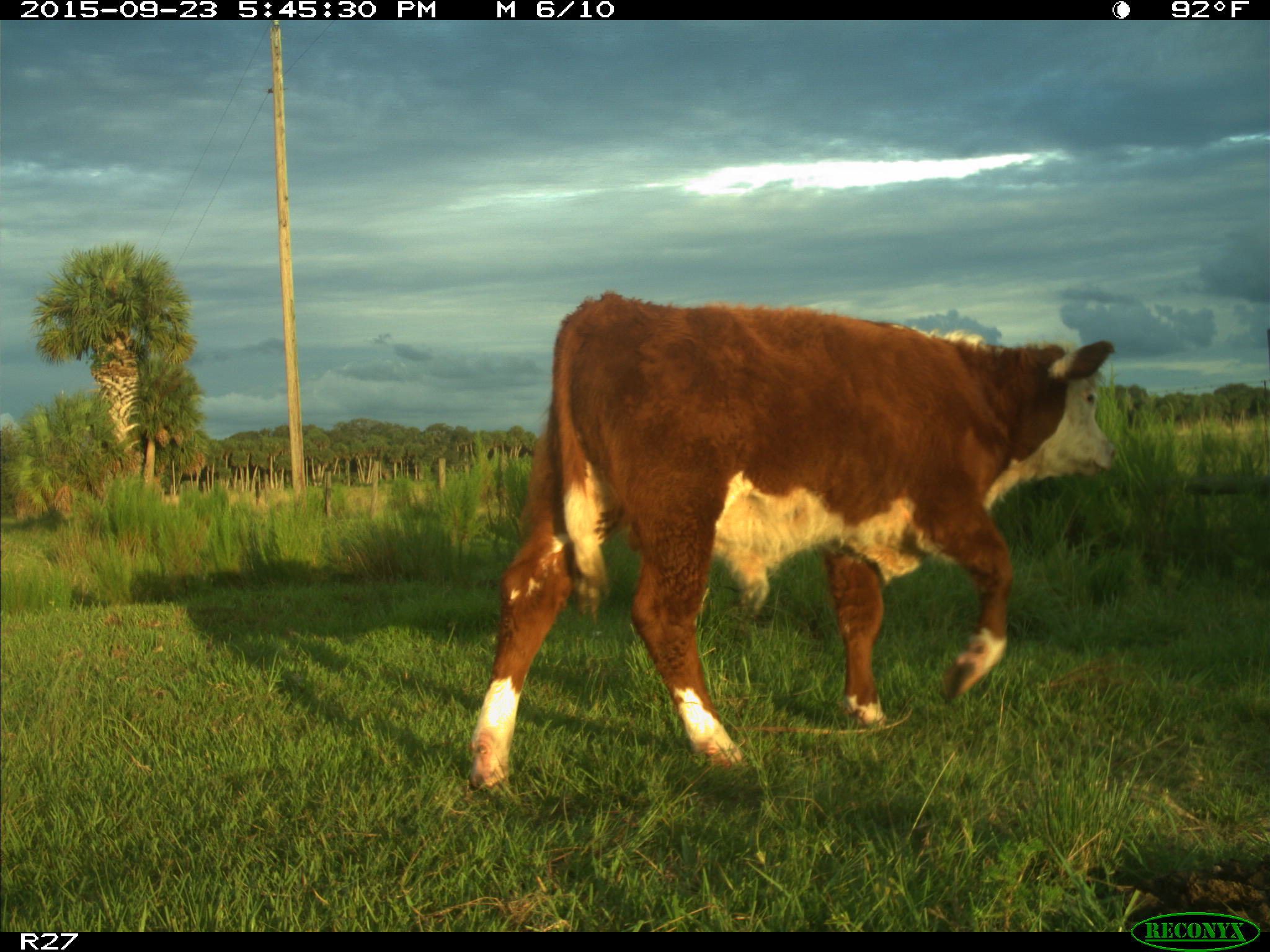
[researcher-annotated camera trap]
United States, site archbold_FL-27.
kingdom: Animalia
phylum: Chordata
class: Mammalia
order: Artiodactyla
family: Bovidae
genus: Bos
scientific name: Bos taurus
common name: domestic cow